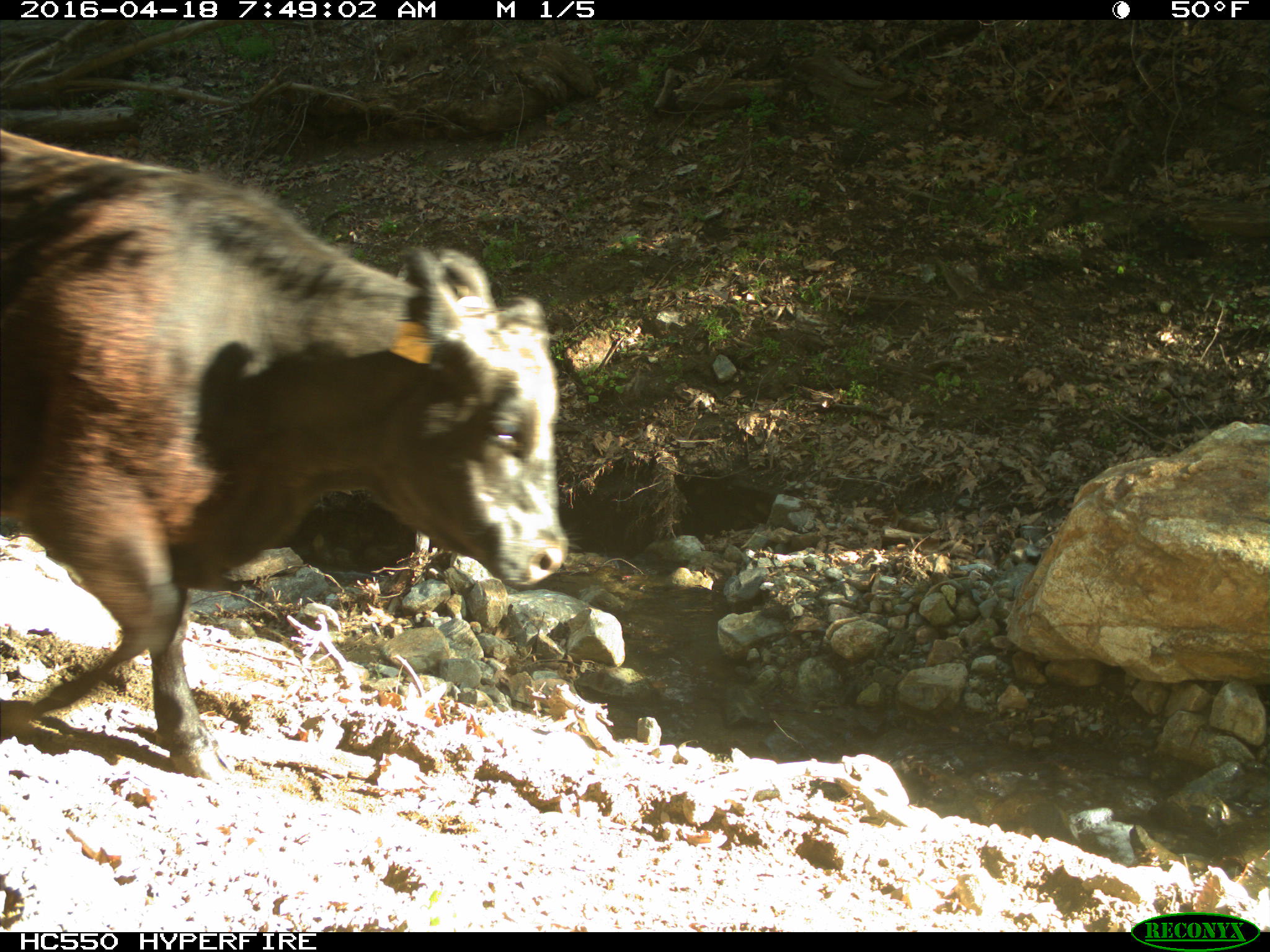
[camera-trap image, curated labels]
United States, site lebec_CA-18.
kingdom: Animalia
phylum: Chordata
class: Mammalia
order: Artiodactyla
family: Bovidae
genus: Bos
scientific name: Bos taurus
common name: domestic cow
Bos taurus (domestic cow).